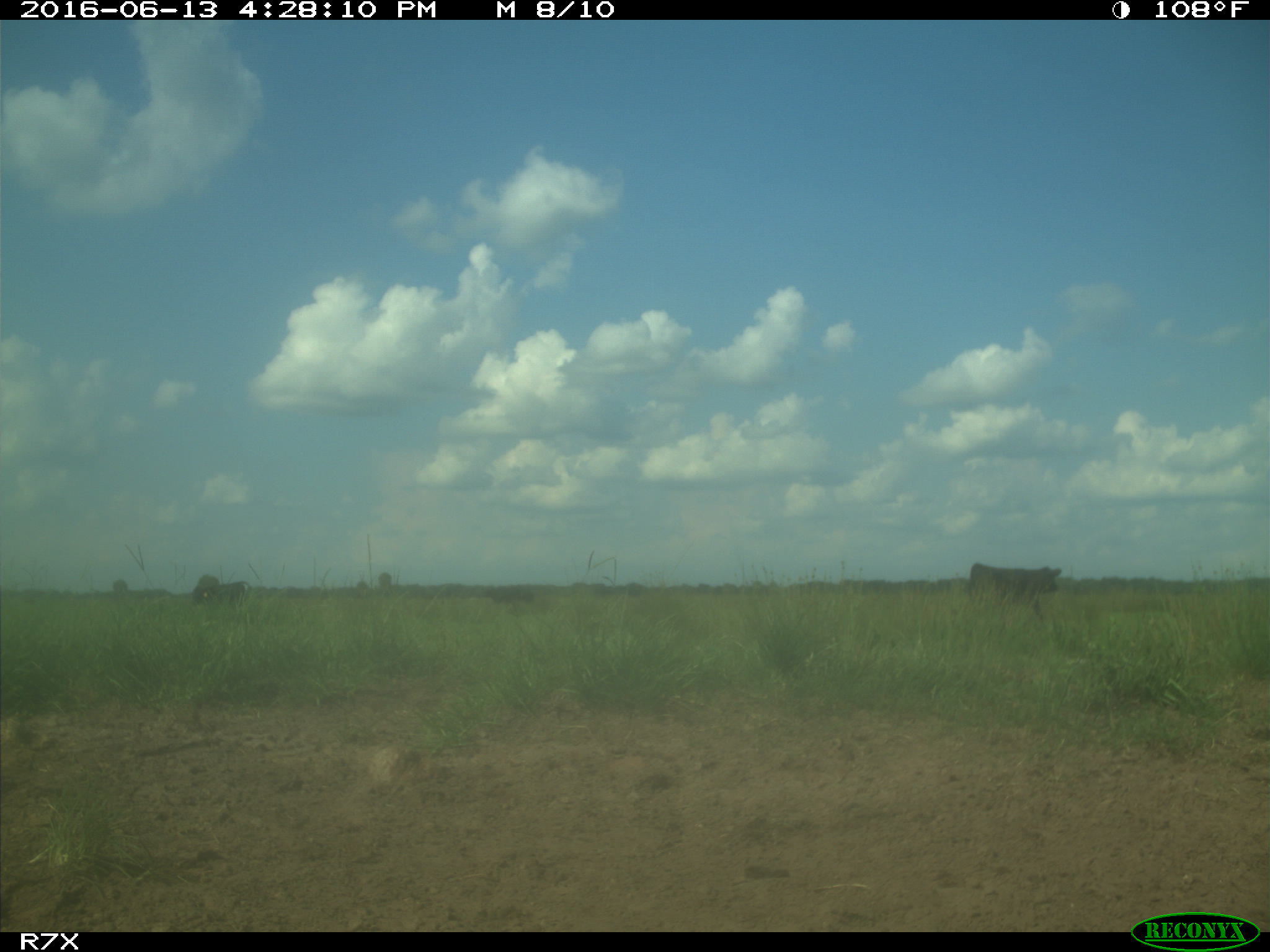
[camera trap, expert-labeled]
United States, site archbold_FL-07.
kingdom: Animalia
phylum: Chordata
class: Mammalia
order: Artiodactyla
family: Bovidae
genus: Bos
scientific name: Bos taurus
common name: domestic cow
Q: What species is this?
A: Bos taurus (domestic cow).